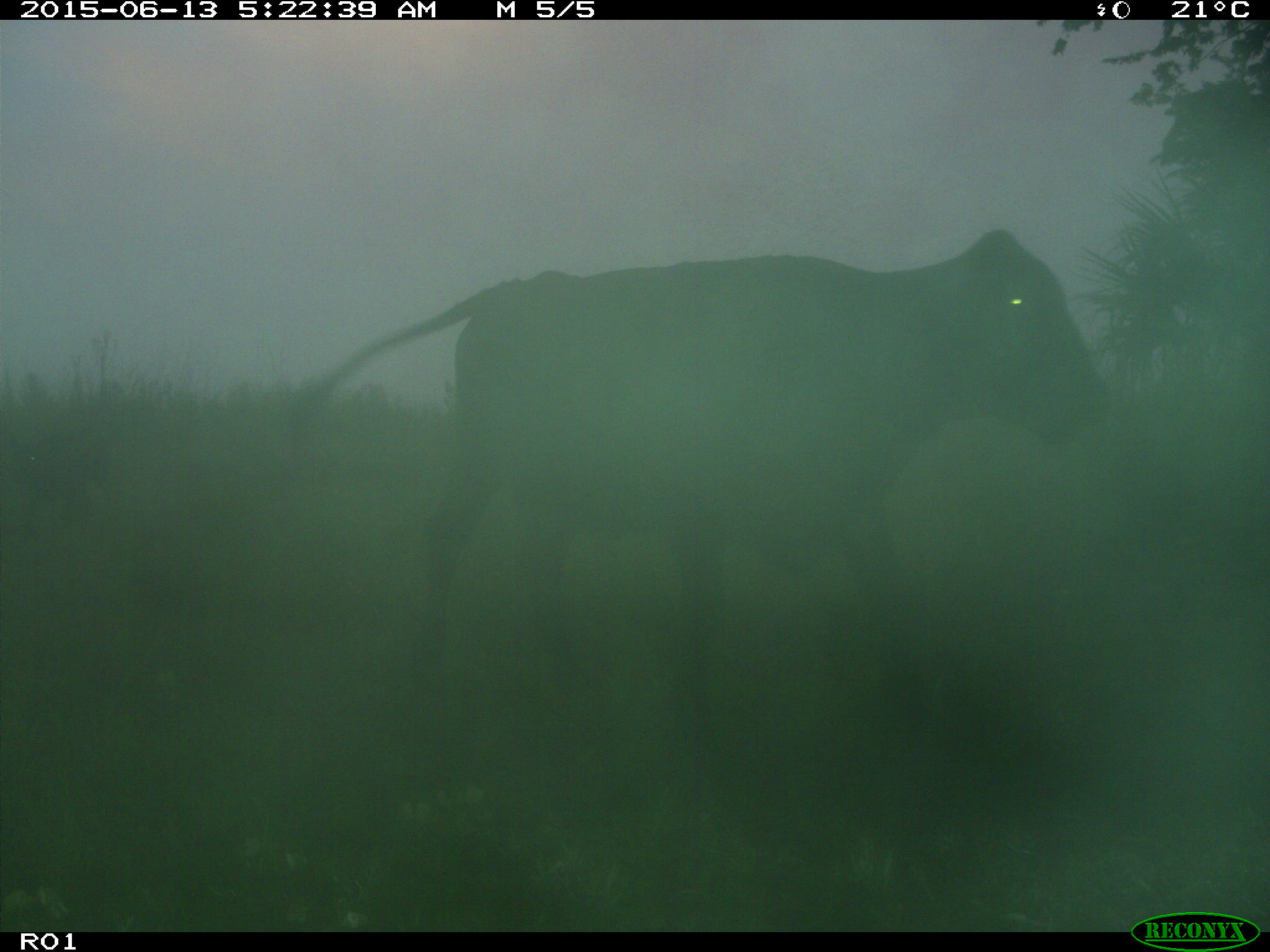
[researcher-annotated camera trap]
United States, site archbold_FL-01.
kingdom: Animalia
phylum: Chordata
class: Mammalia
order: Artiodactyla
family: Bovidae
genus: Bos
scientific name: Bos taurus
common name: domestic cow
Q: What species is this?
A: Bos taurus (domestic cow).